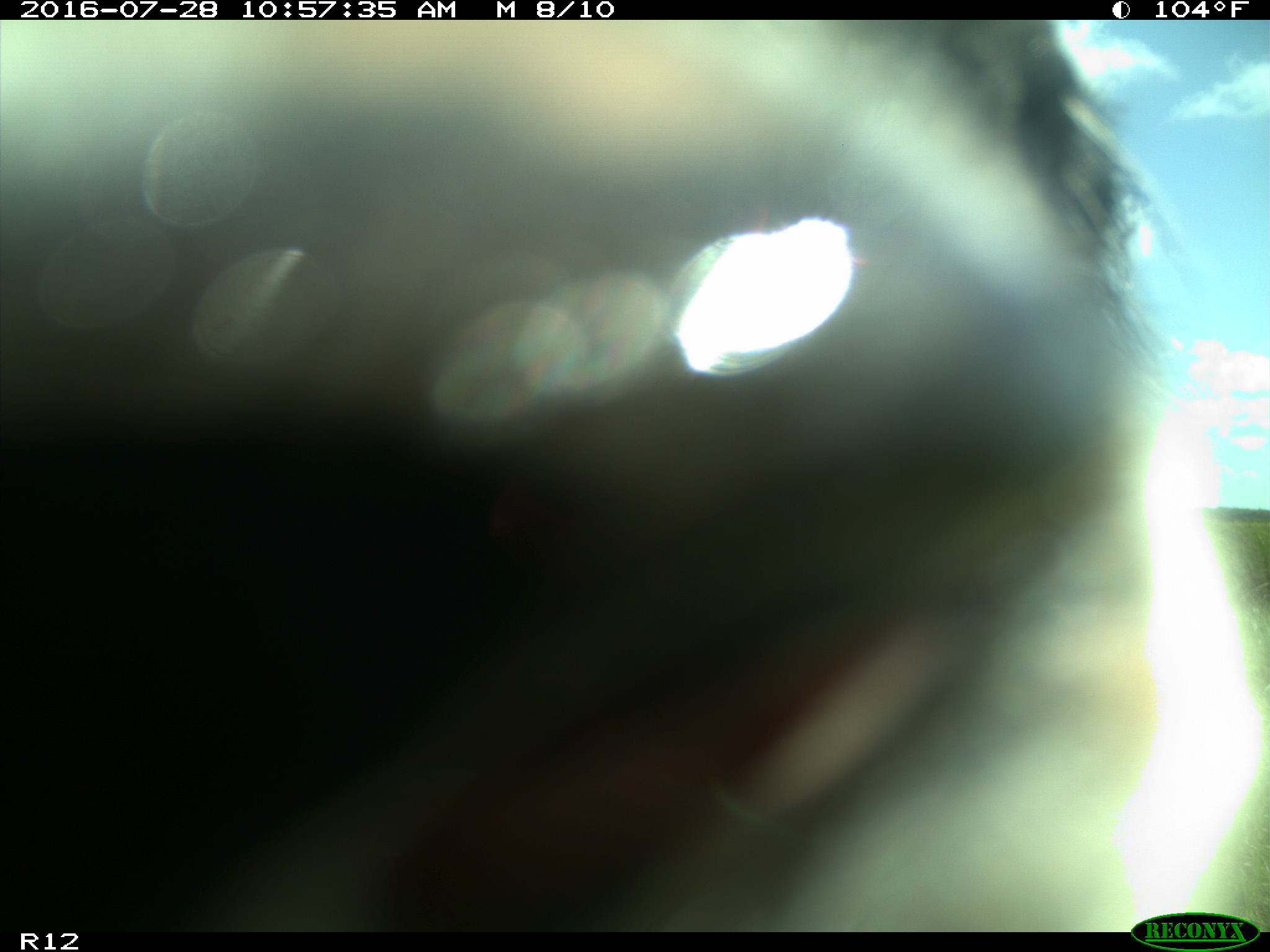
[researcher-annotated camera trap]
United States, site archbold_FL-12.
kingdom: Animalia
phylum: Chordata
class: Mammalia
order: Artiodactyla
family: Bovidae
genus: Bos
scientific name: Bos taurus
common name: domestic cow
Bos taurus (domestic cow).